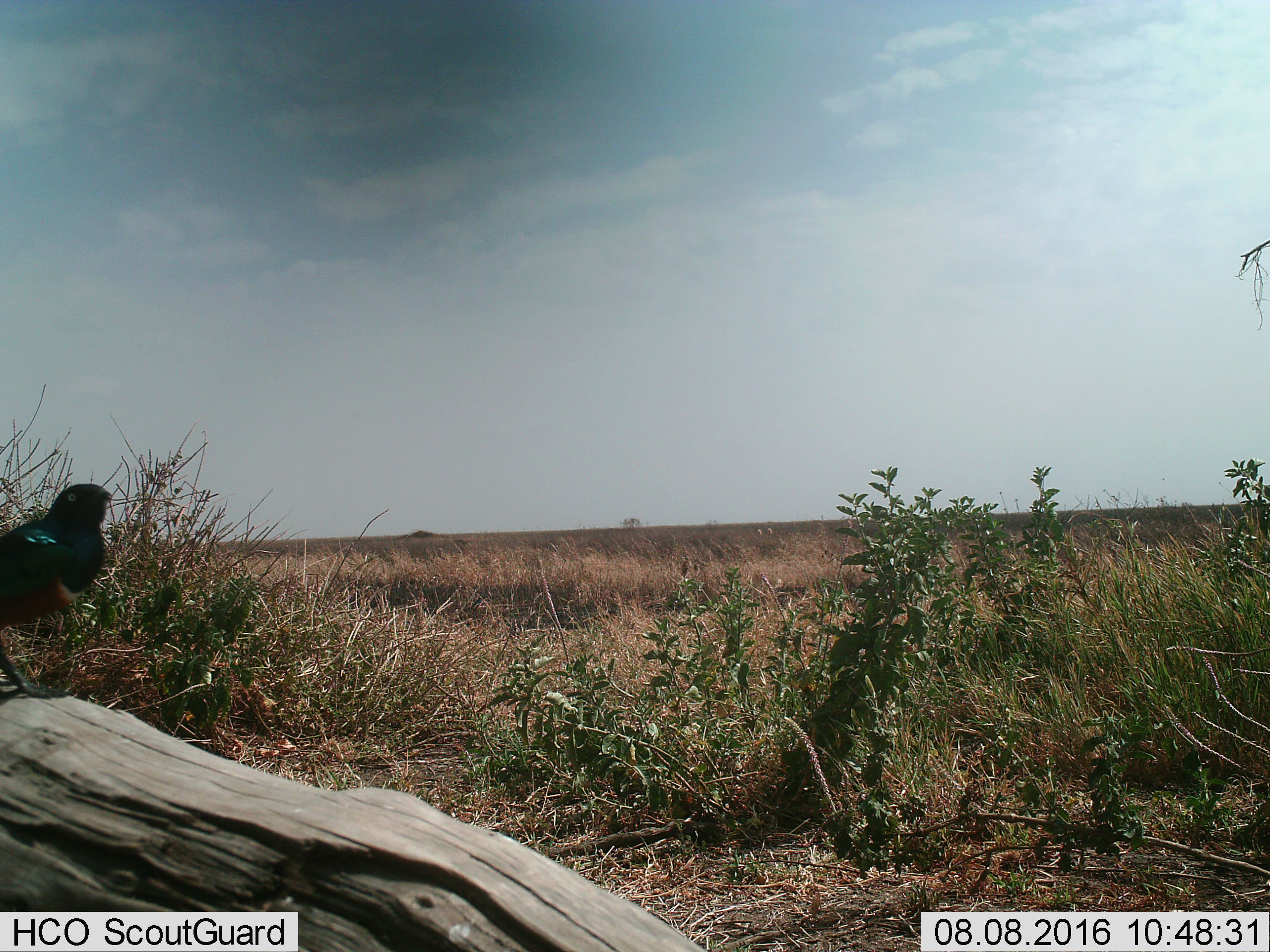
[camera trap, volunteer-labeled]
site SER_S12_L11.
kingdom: Animalia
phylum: Chordata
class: Aves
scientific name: Aves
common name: bird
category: birdother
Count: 1.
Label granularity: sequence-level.